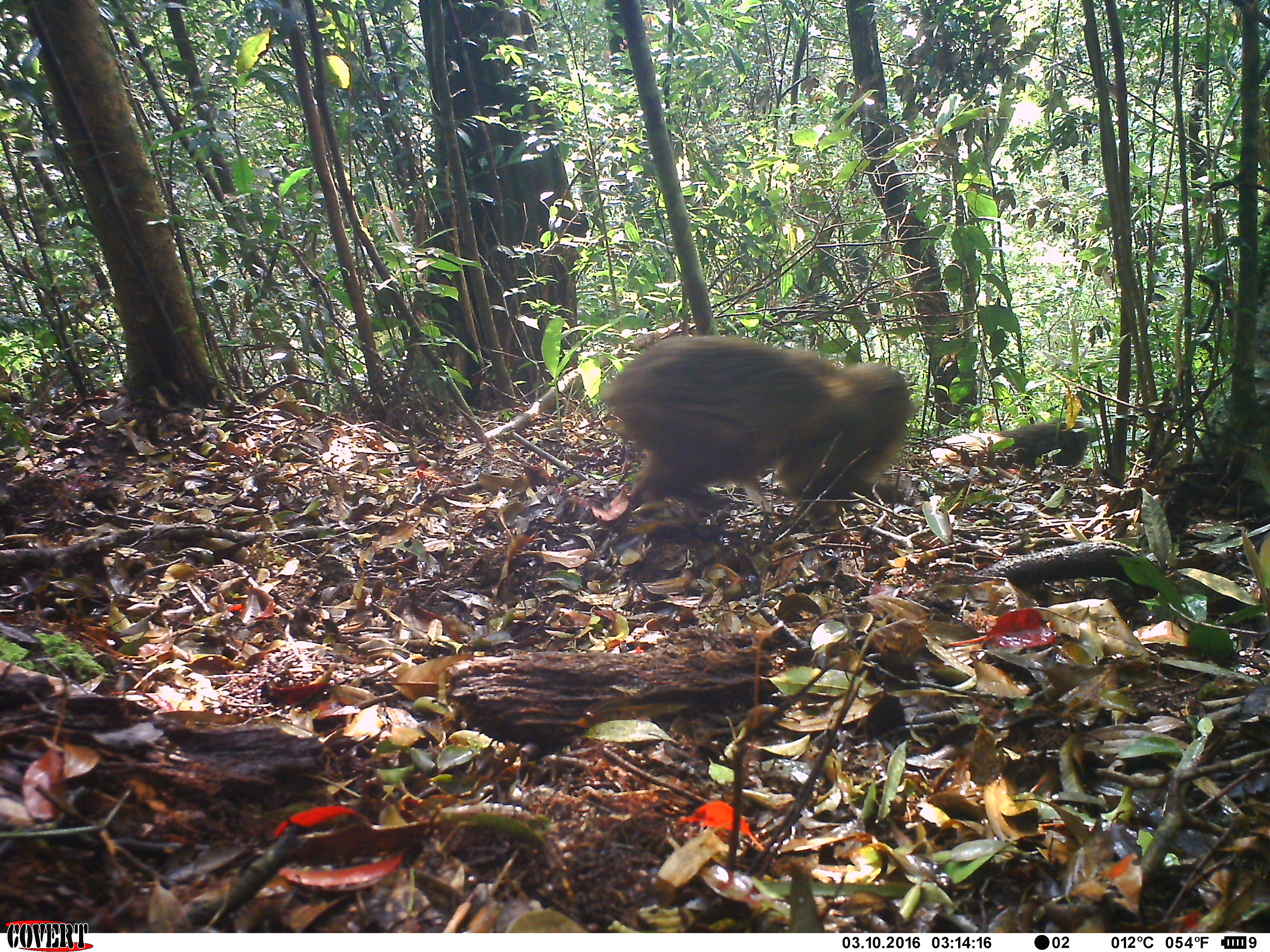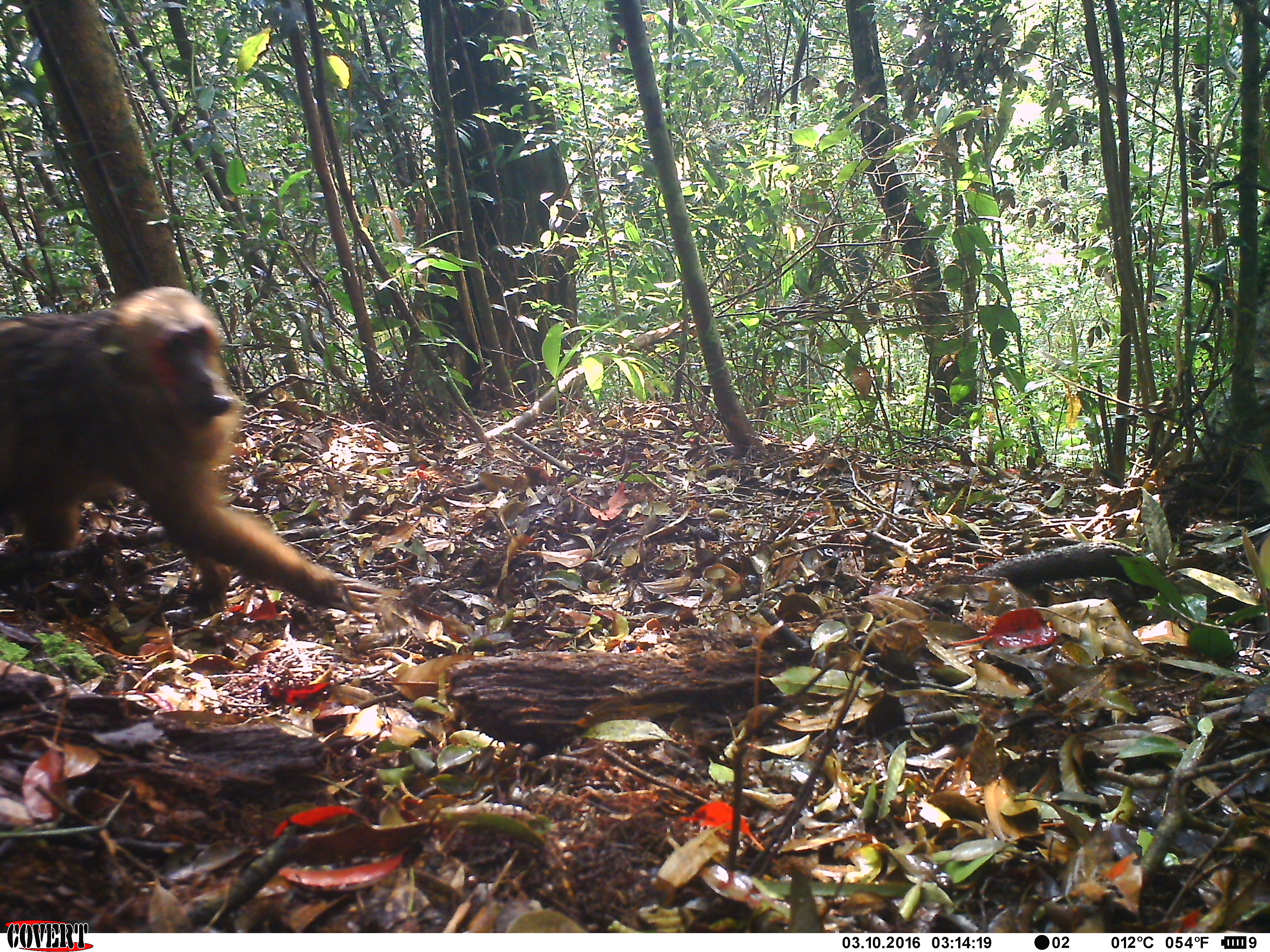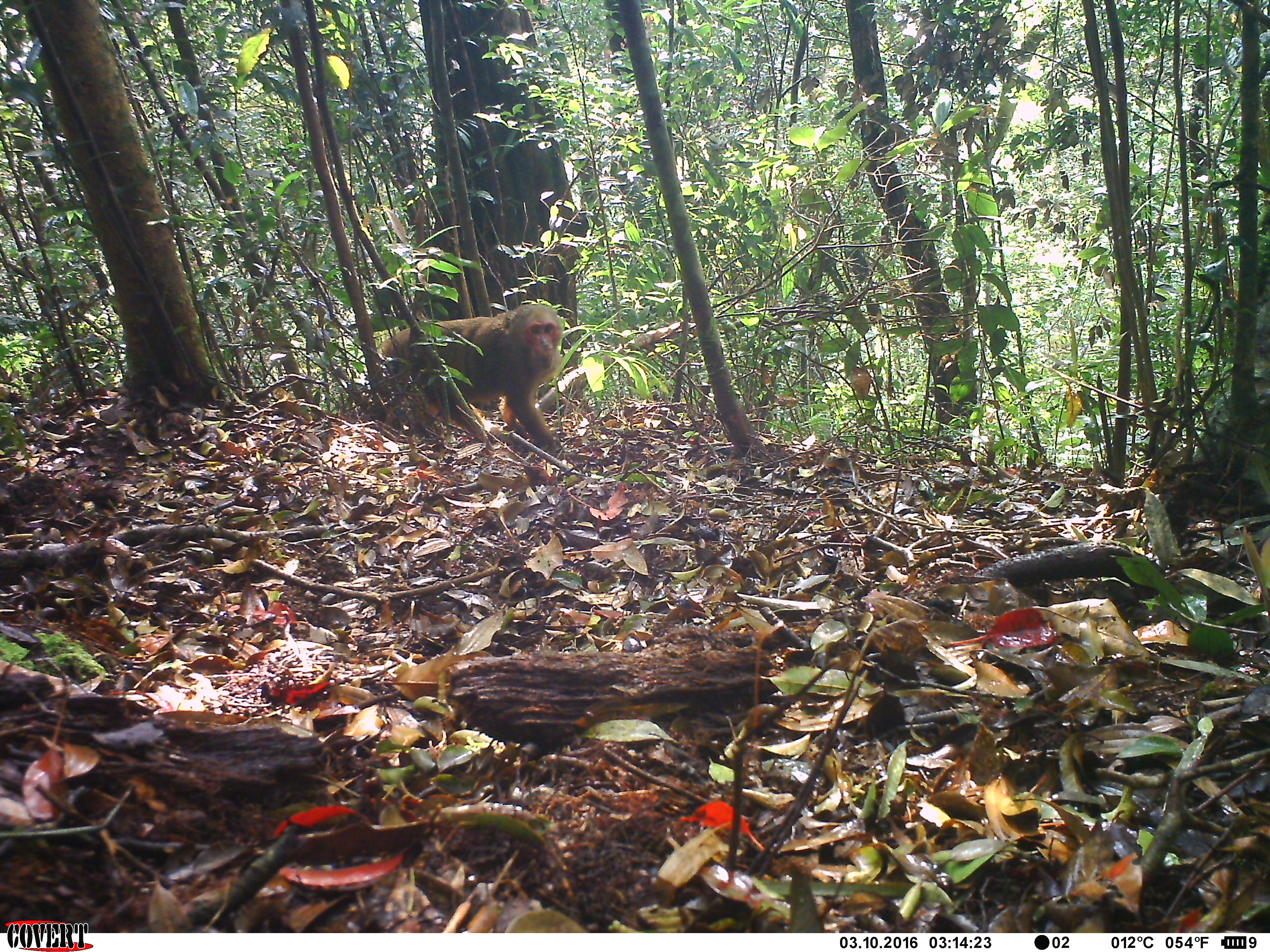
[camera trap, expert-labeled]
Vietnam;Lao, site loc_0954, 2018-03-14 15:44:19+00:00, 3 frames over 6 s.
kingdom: Animalia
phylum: Chordata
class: Mammalia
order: Primates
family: Cercopithecidae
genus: Macaca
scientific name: Macaca arctoides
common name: stump-tailed macaque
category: stump tailed macaque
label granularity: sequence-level